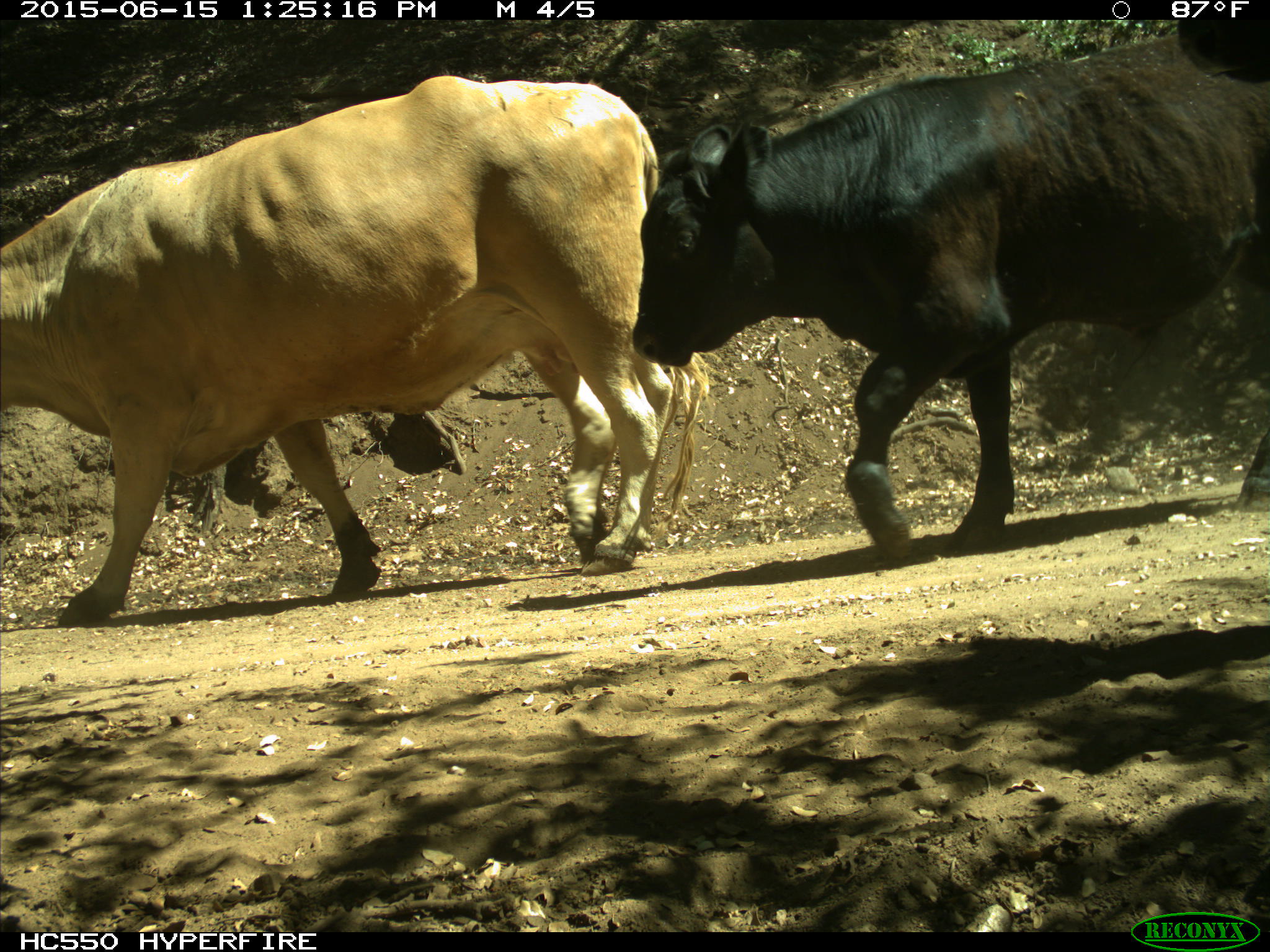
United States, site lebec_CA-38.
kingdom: Animalia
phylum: Chordata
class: Mammalia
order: Artiodactyla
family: Bovidae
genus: Bos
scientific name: Bos taurus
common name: domestic cow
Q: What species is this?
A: Bos taurus (domestic cow).